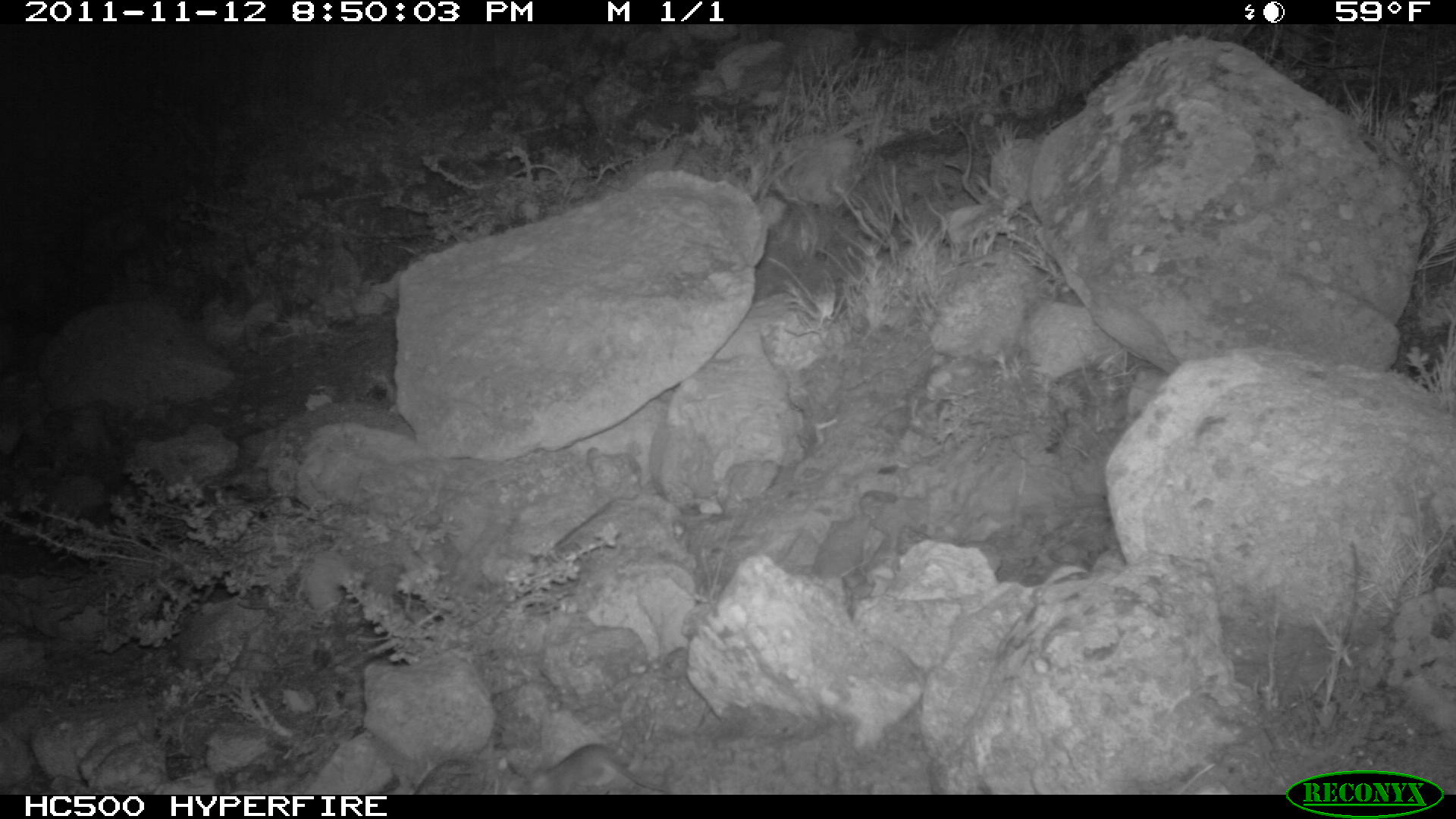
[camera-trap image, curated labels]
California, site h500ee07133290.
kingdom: Animalia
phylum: Chordata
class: Mammalia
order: Rodentia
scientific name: Rodentia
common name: rodent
Rodent (Rodentia).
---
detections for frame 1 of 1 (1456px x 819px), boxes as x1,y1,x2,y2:
rodent: 489,742,660,793